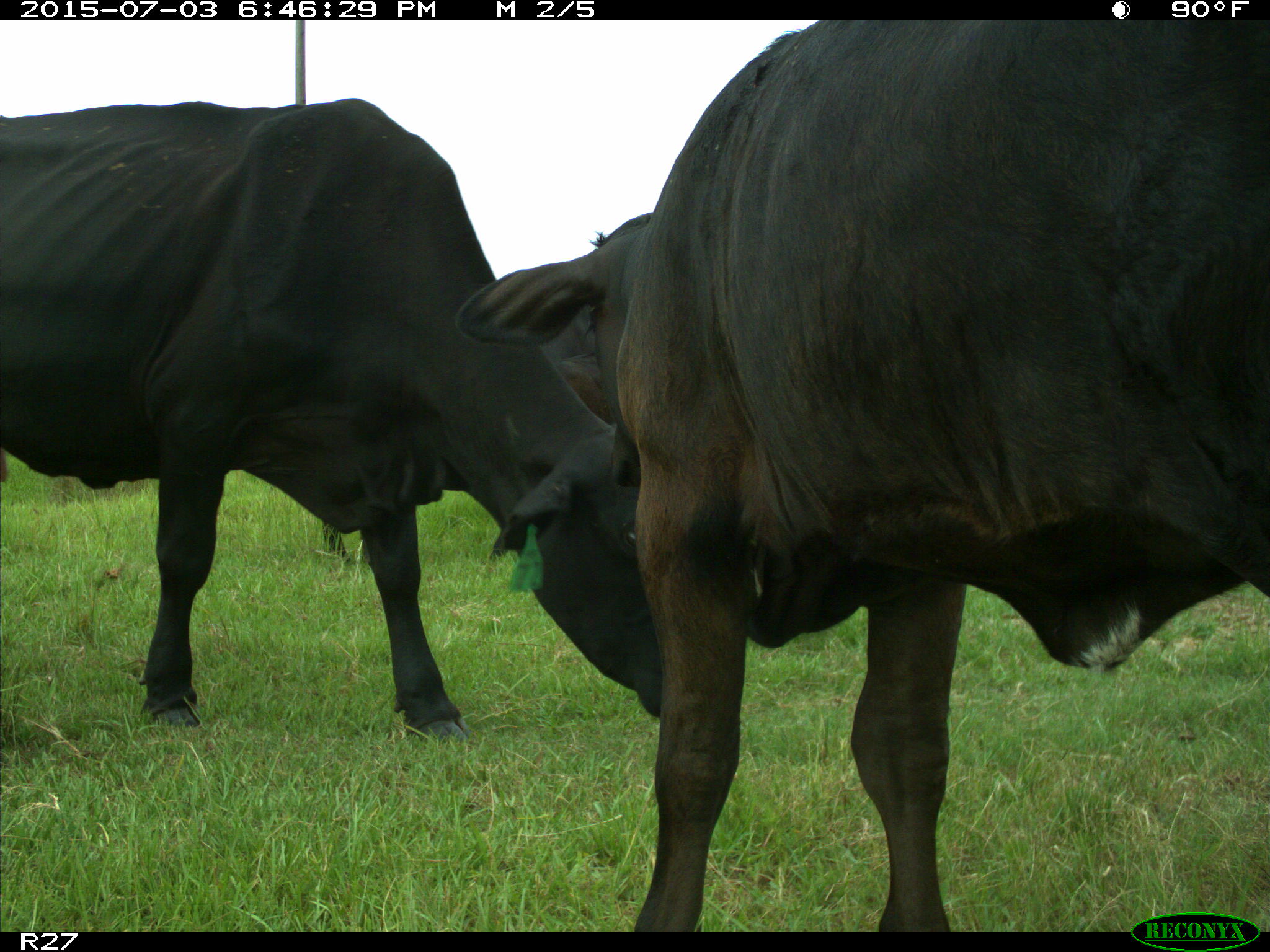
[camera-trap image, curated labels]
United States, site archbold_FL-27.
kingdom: Animalia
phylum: Chordata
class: Mammalia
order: Artiodactyla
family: Bovidae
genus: Bos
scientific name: Bos taurus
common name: domestic cow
Bos taurus (domestic cow).